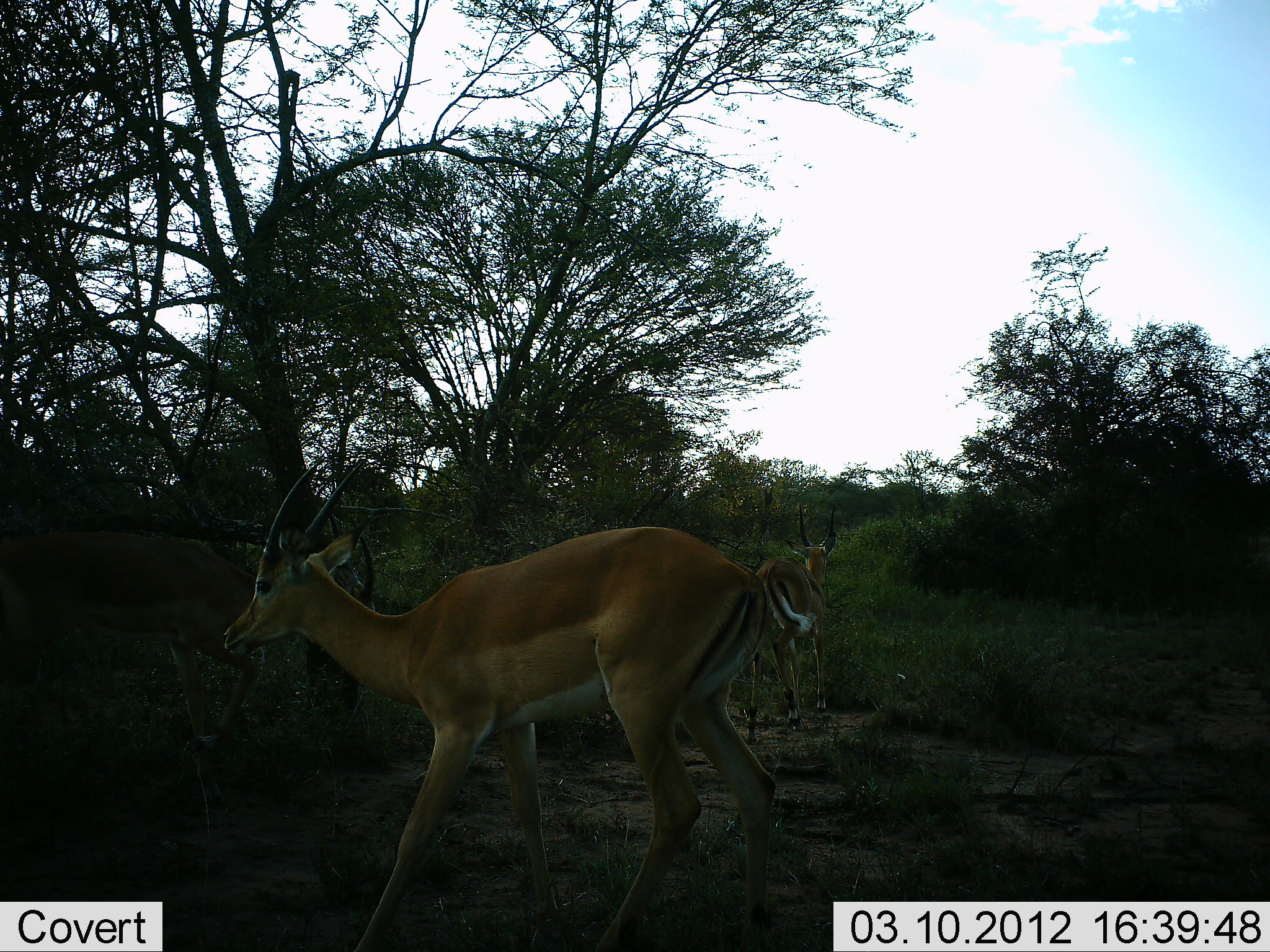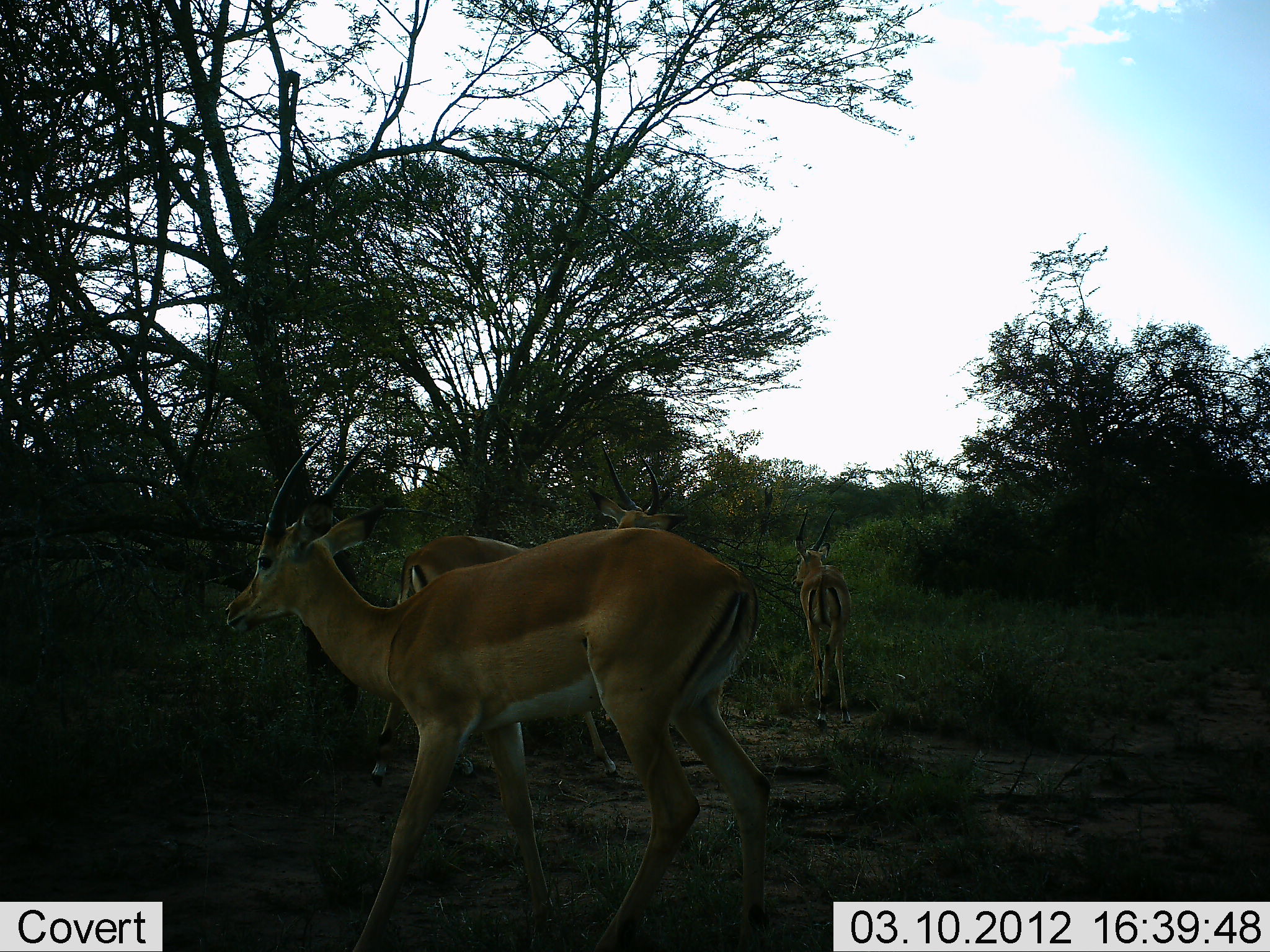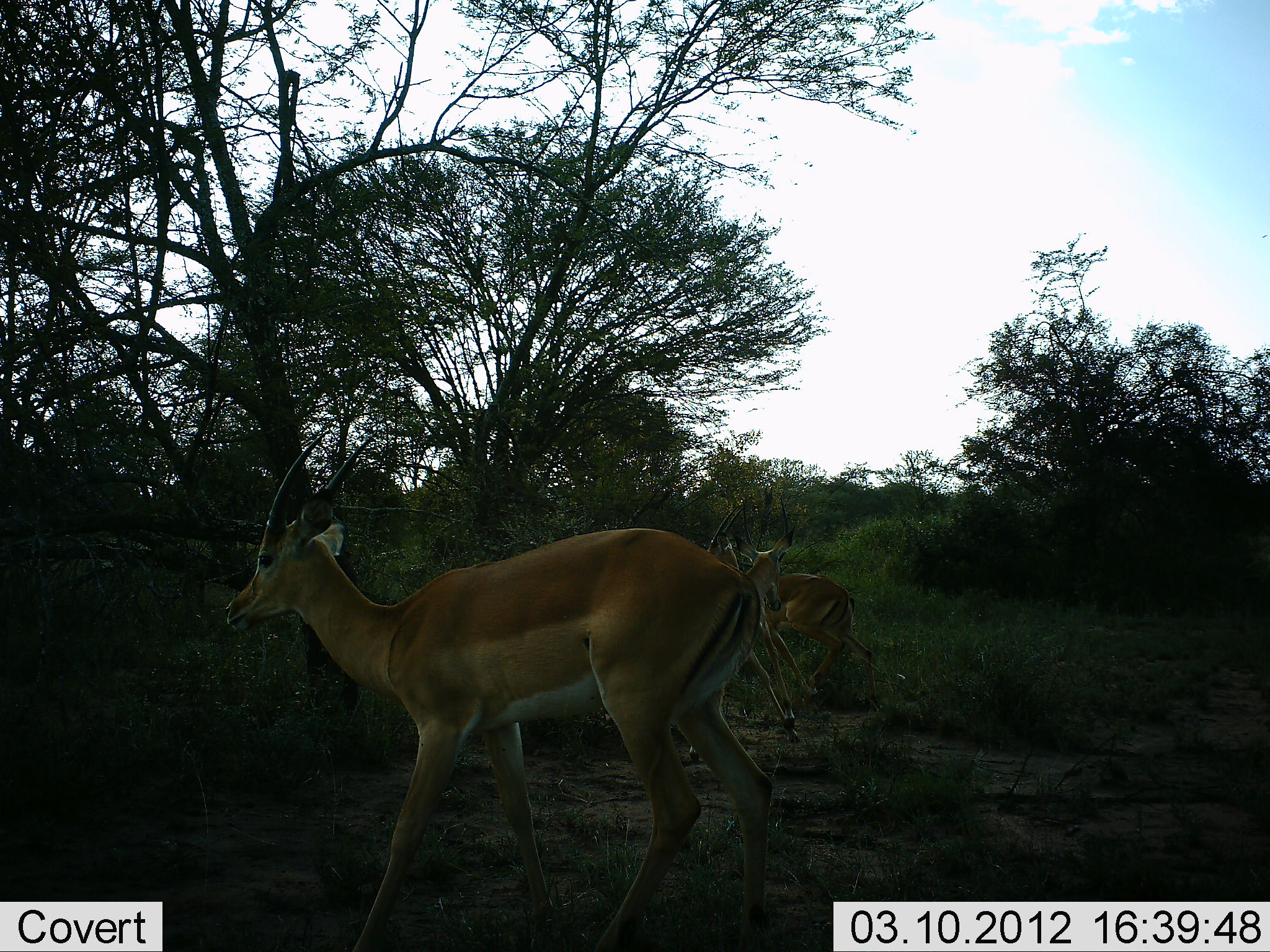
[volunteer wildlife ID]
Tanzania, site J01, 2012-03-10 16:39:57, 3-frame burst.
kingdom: Animalia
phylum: Chordata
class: Mammalia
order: Artiodactyla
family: Bovidae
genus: Aepyceros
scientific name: Aepyceros melampus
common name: impala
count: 3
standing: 100%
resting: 0%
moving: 74%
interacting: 0%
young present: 0%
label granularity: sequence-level